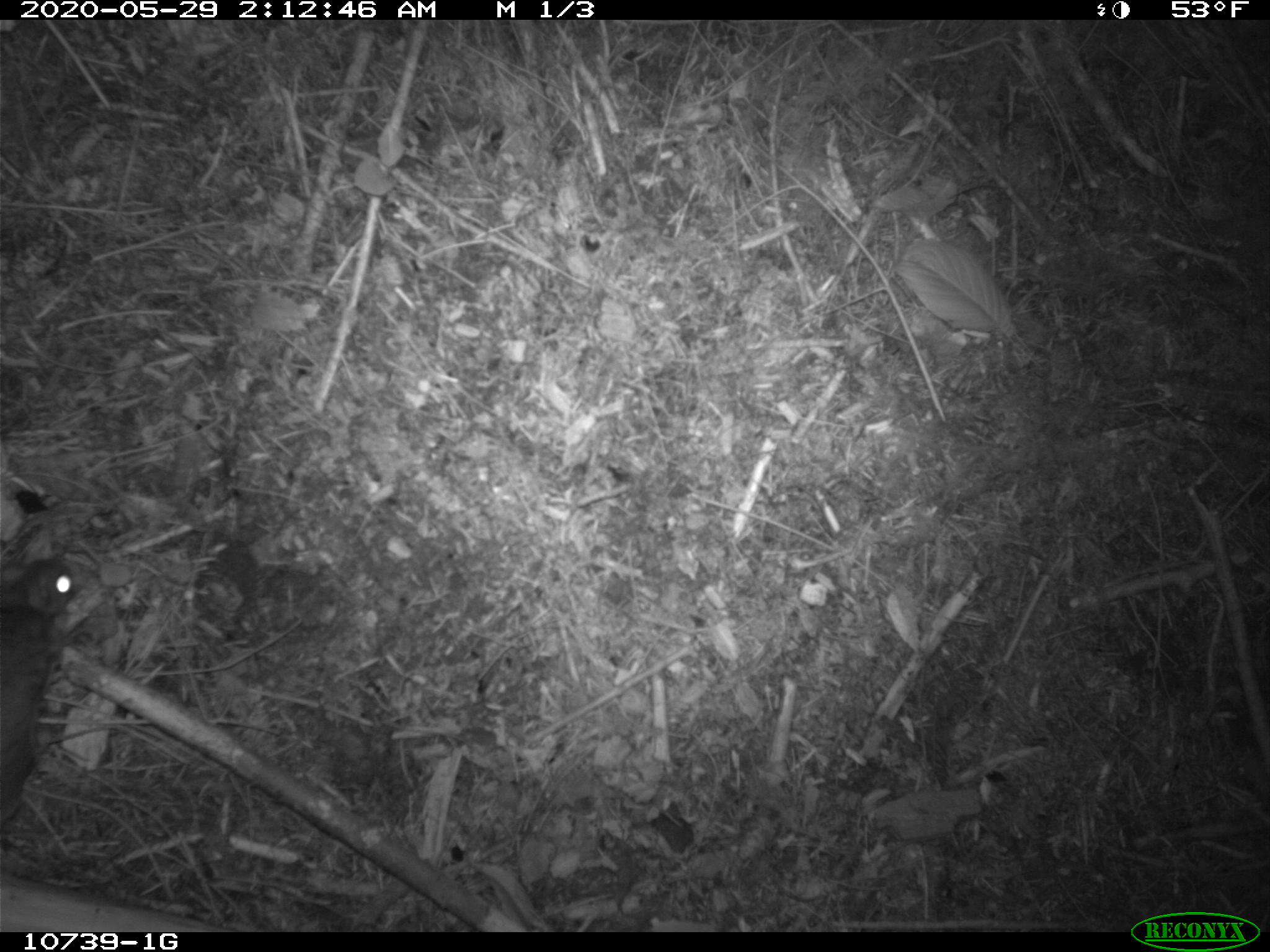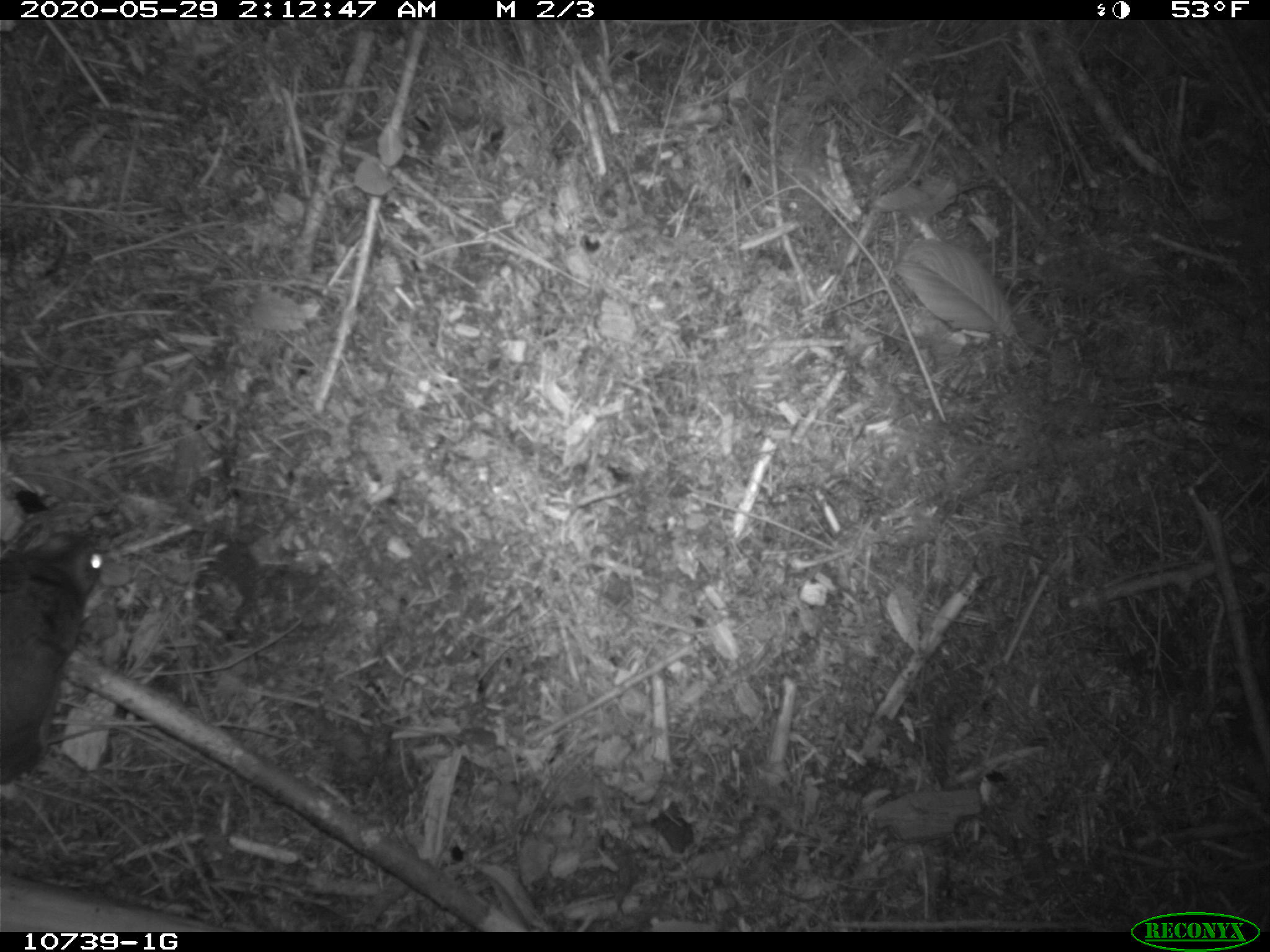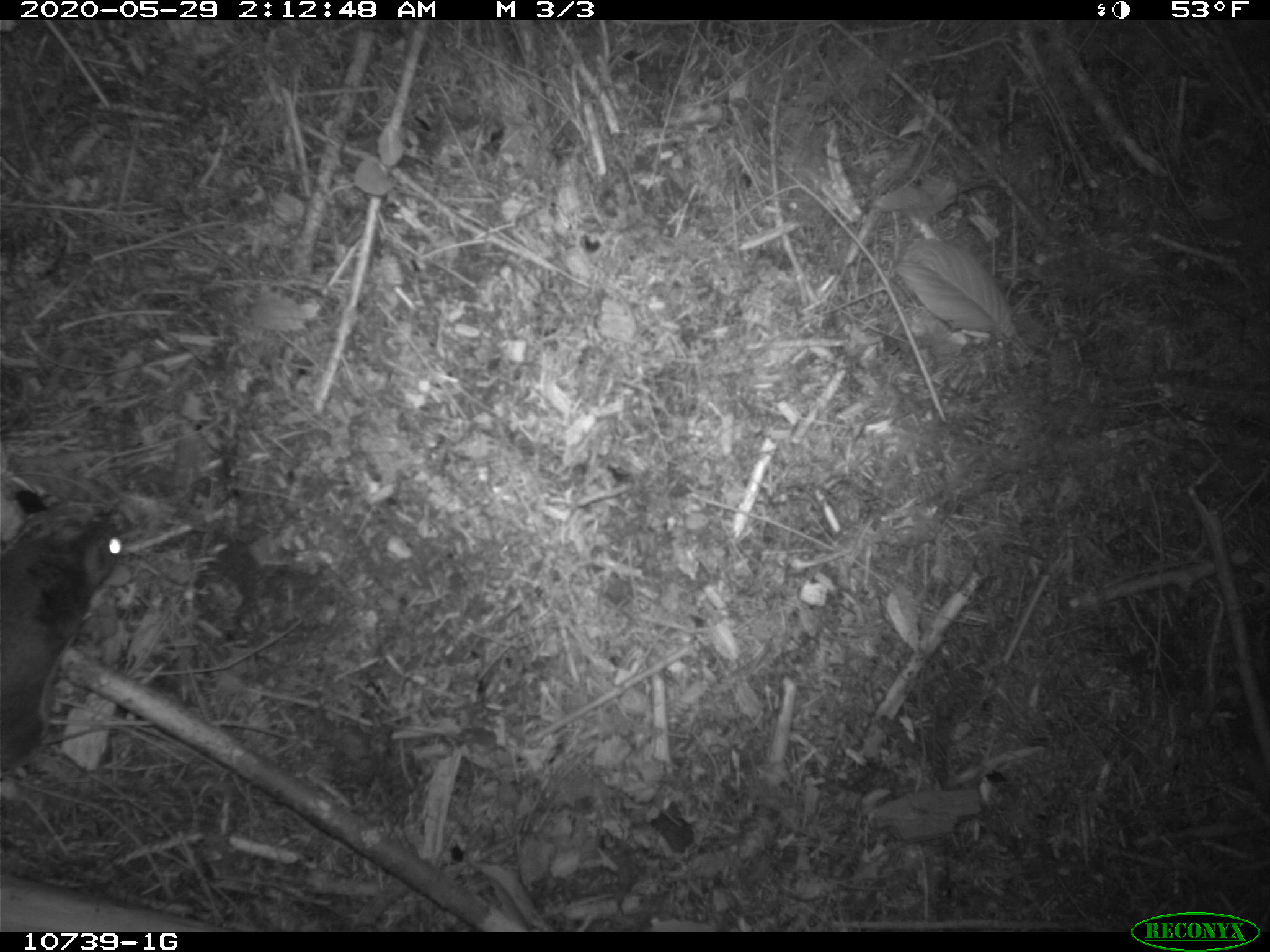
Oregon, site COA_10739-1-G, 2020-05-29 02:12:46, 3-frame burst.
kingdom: Animalia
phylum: Chordata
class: Mammalia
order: Rodentia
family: Sciuridae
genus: Glaucomys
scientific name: Glaucomys oregonensis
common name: humboldt's flying squirrel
Humboldt's flying squirrel (Glaucomys oregonensis).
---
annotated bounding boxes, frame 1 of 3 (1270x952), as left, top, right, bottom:
humboldt's flying squirrel: 0, 542, 84, 841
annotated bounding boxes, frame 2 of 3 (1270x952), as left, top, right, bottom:
humboldt's flying squirrel: 0, 511, 120, 795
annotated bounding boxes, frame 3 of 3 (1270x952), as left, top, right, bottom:
humboldt's flying squirrel: 1, 494, 135, 789